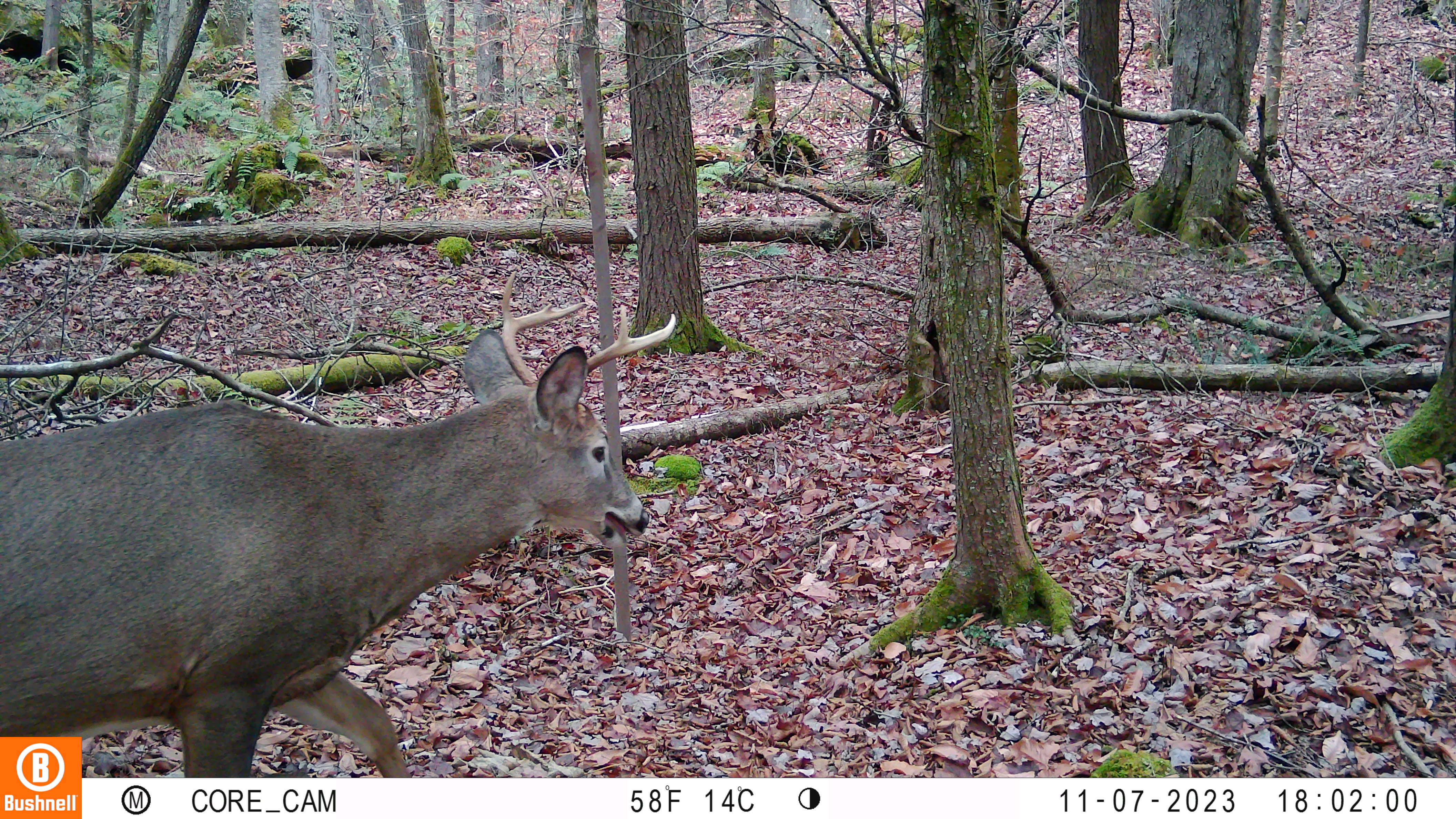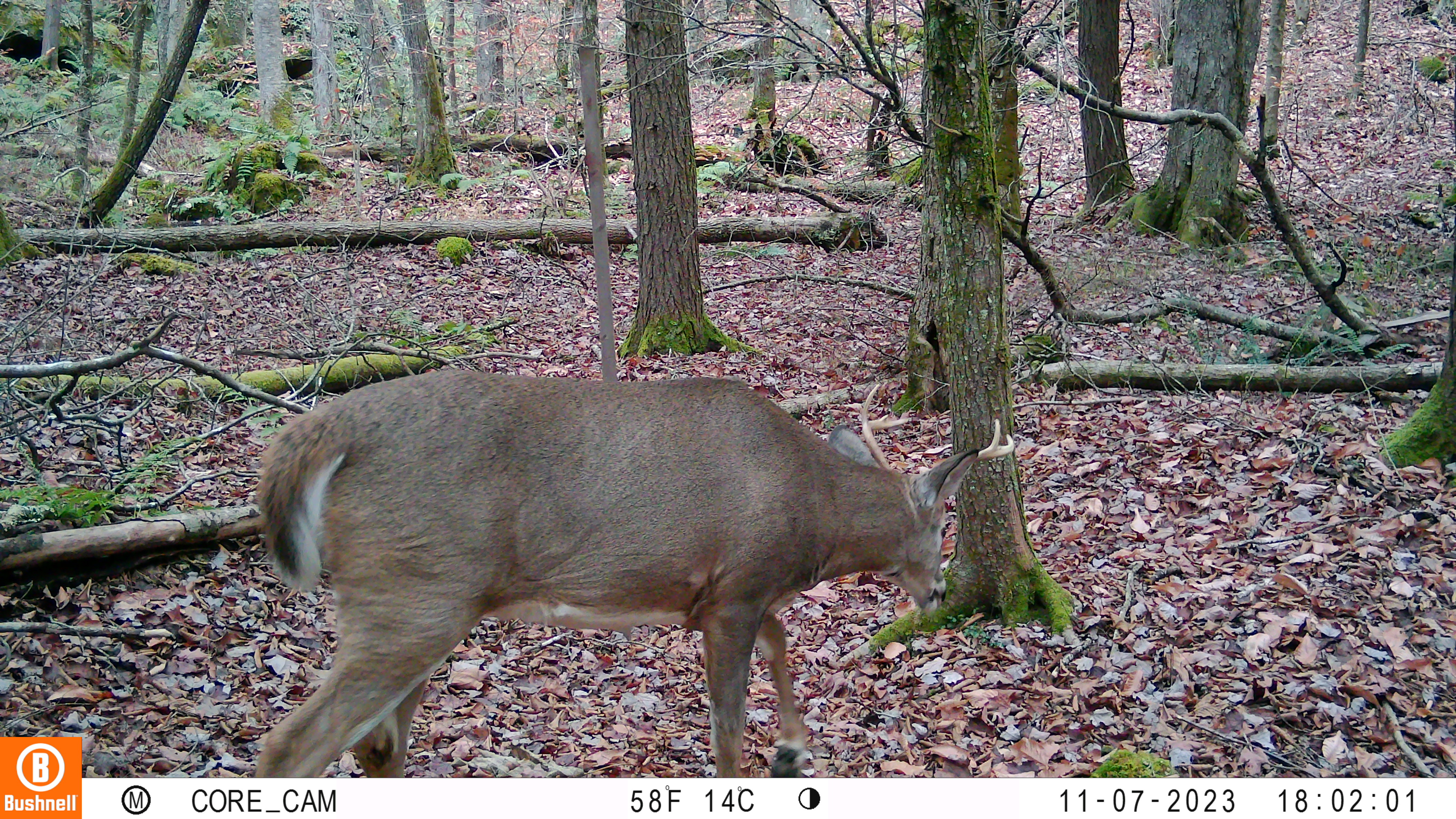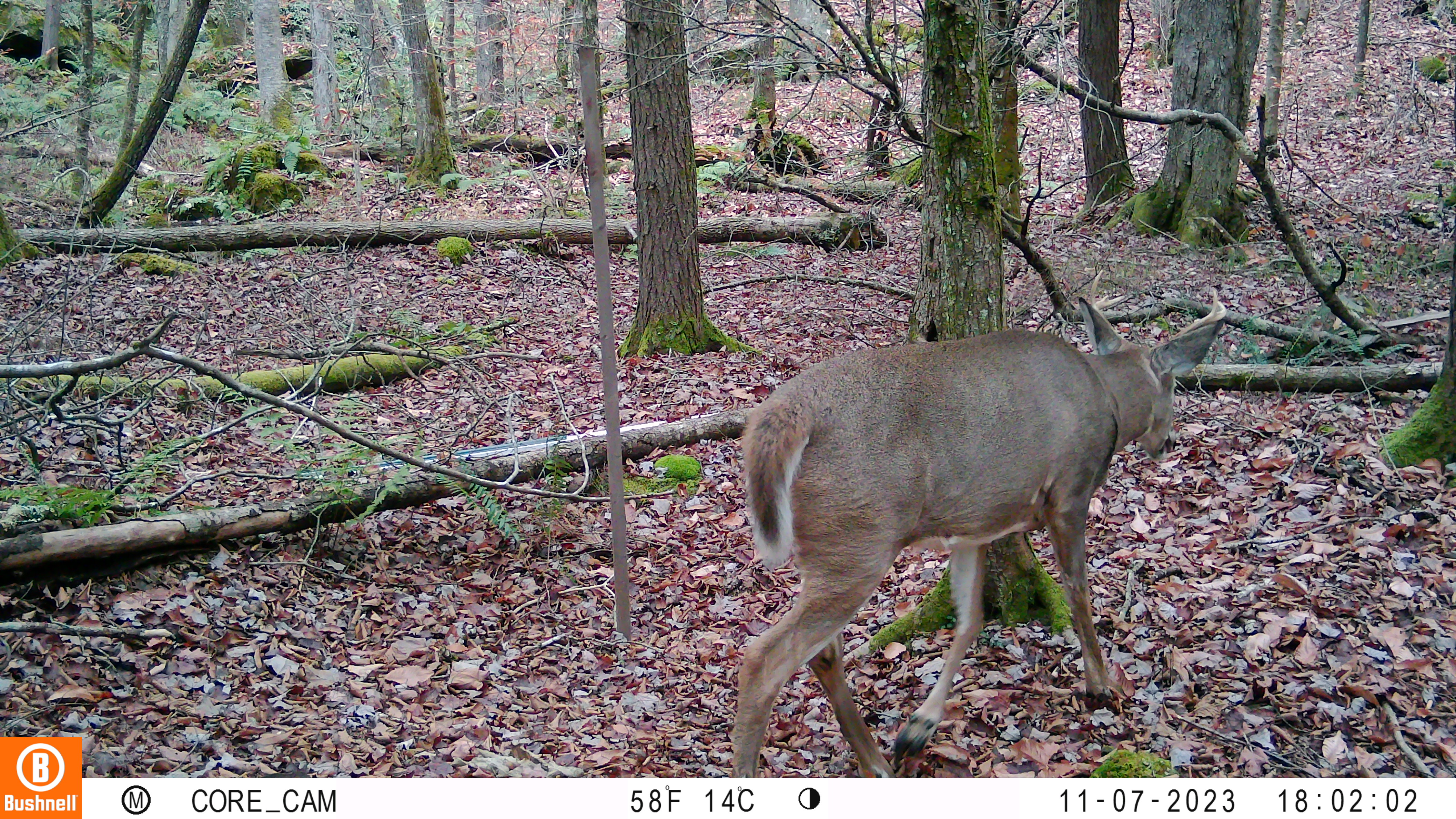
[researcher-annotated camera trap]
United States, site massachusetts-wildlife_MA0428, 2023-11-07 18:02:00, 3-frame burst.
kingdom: Animalia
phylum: Chordata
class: Mammalia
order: Artiodactyla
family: Cervidae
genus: Odocoileus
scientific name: Odocoileus virginianus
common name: white-tailed deer